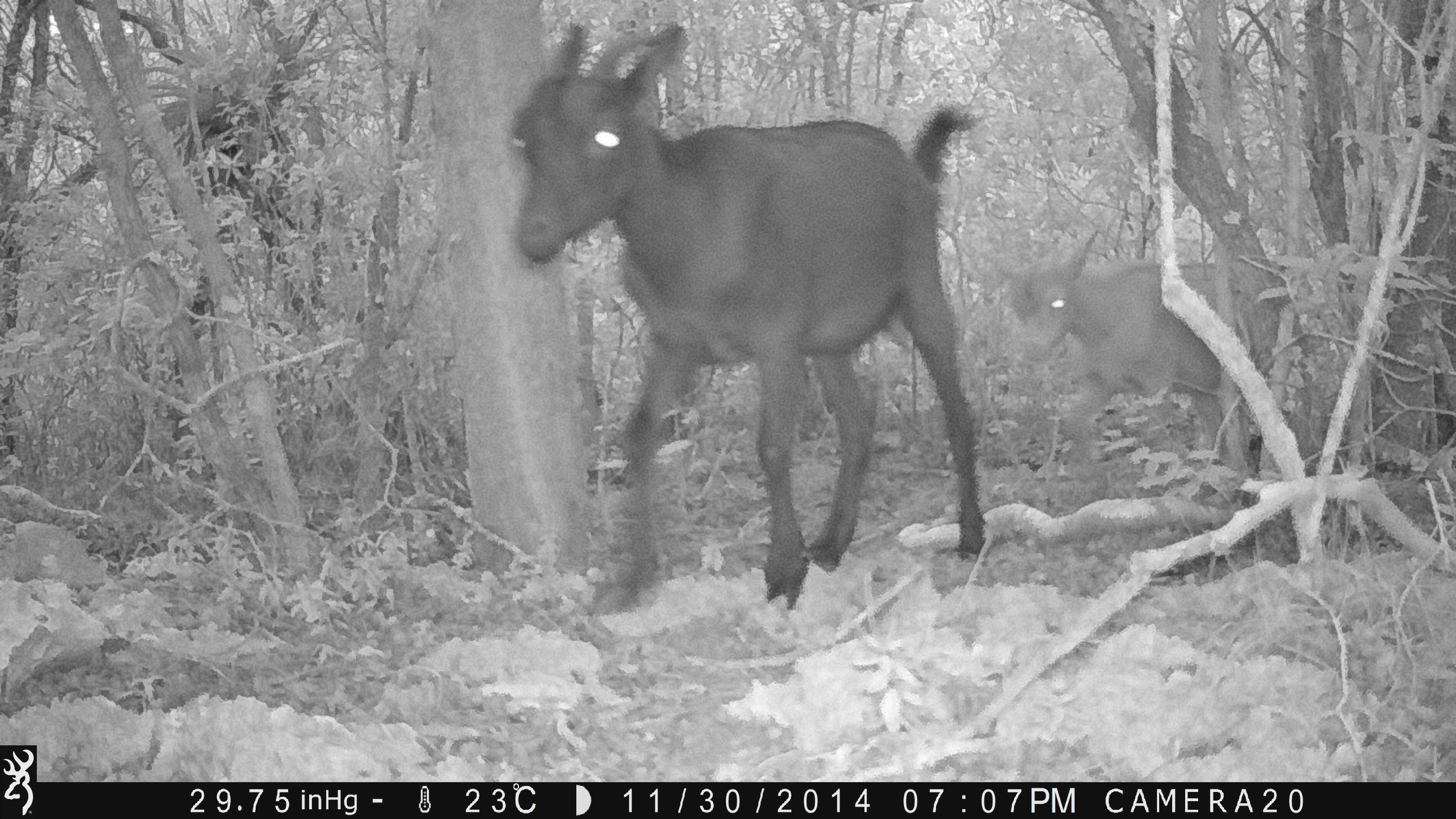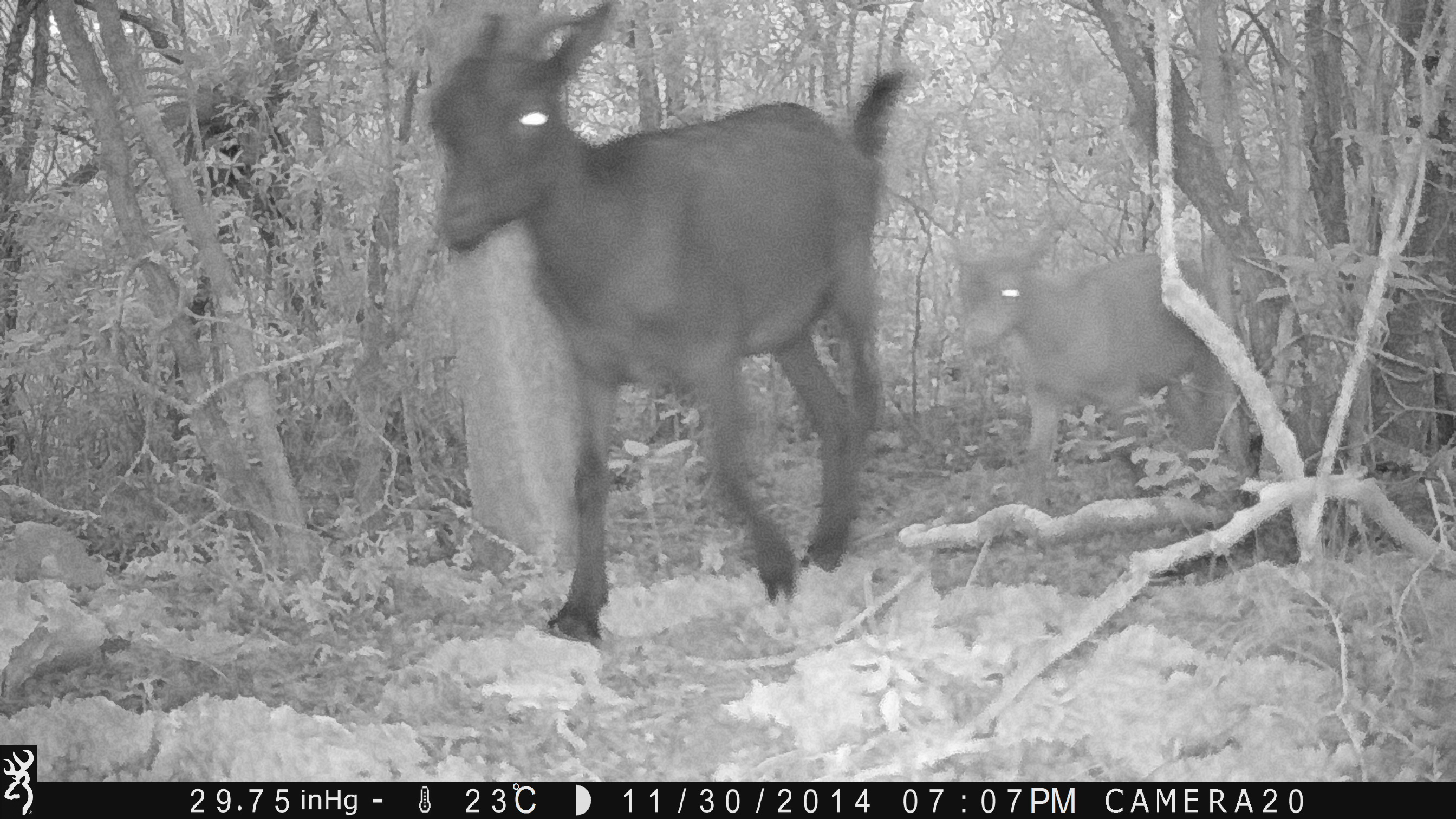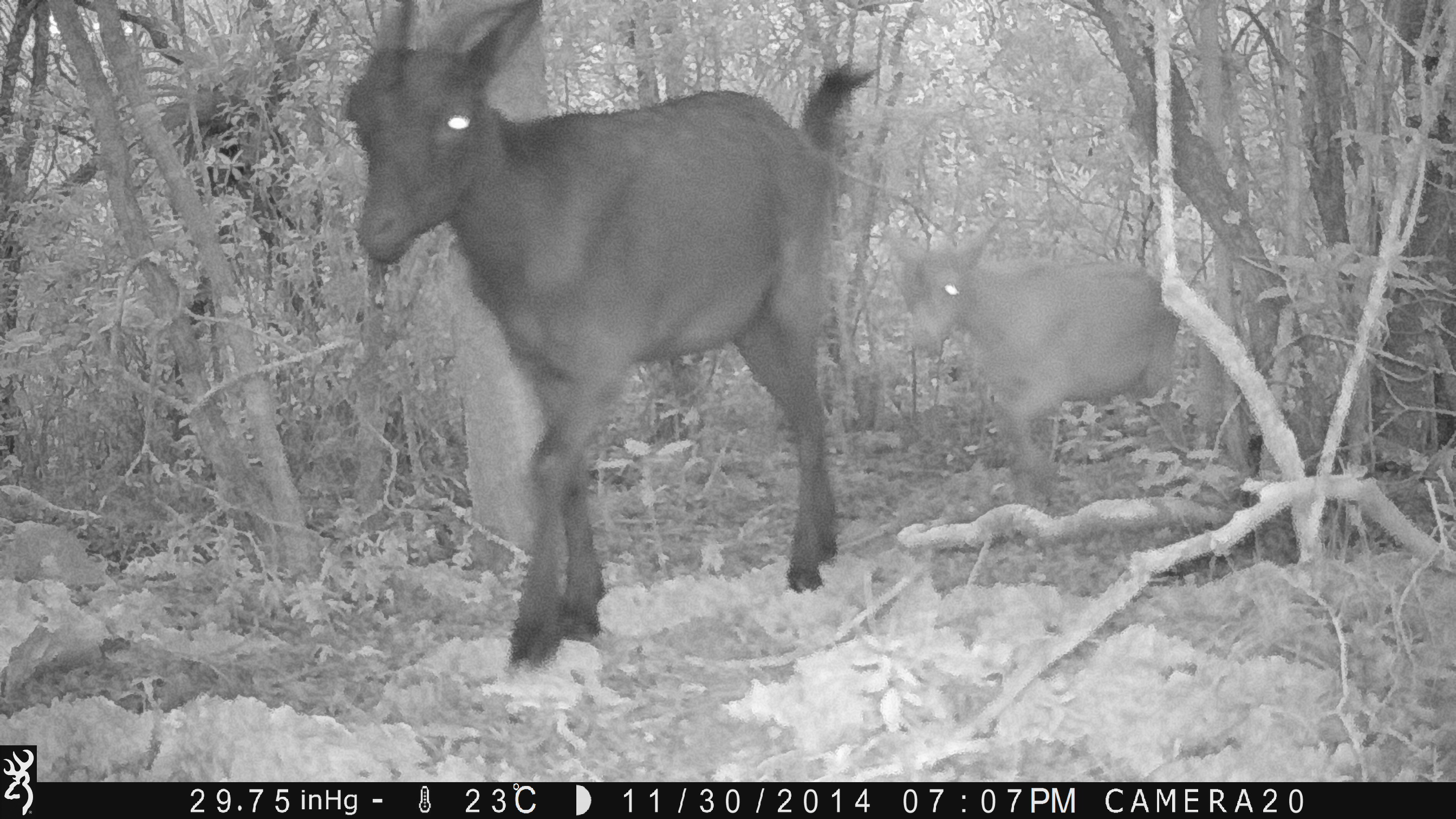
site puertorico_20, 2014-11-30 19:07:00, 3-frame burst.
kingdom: Animalia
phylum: Chordata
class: Mammalia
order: Artiodactyla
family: Bovidae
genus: Capra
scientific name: Capra hircus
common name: goat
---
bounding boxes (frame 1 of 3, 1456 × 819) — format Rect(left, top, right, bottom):
goat: Rect(503, 24, 987, 616); Rect(994, 224, 1255, 477)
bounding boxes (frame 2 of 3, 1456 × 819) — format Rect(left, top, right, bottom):
goat: Rect(423, 1, 921, 651); Rect(948, 220, 1239, 509)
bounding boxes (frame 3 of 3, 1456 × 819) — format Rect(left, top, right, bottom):
goat: Rect(336, 9, 883, 672); Rect(875, 206, 1209, 497)